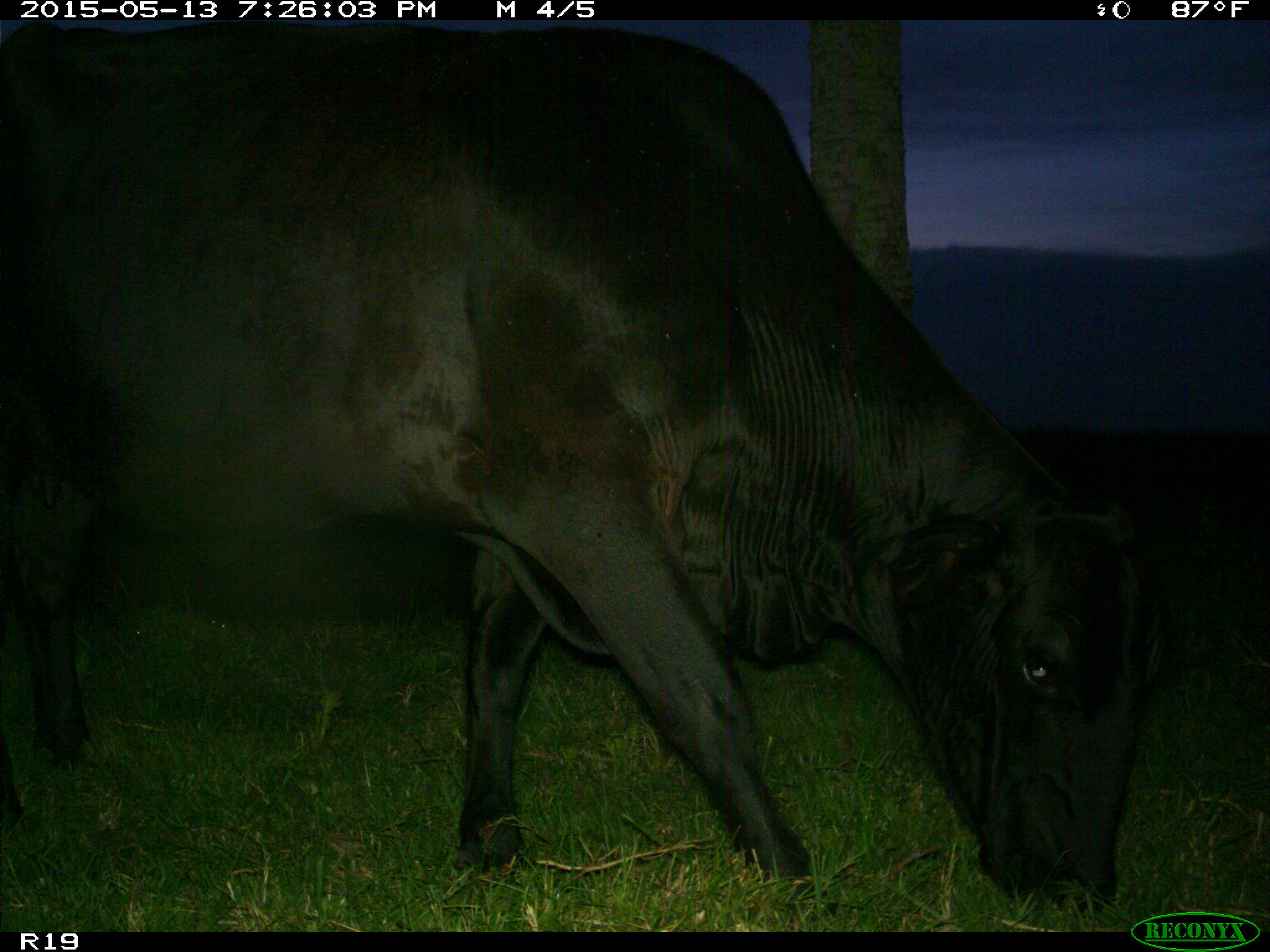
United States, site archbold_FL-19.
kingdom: Animalia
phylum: Chordata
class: Mammalia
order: Artiodactyla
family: Bovidae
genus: Bos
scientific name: Bos taurus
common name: domestic cow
Bos taurus (domestic cow).